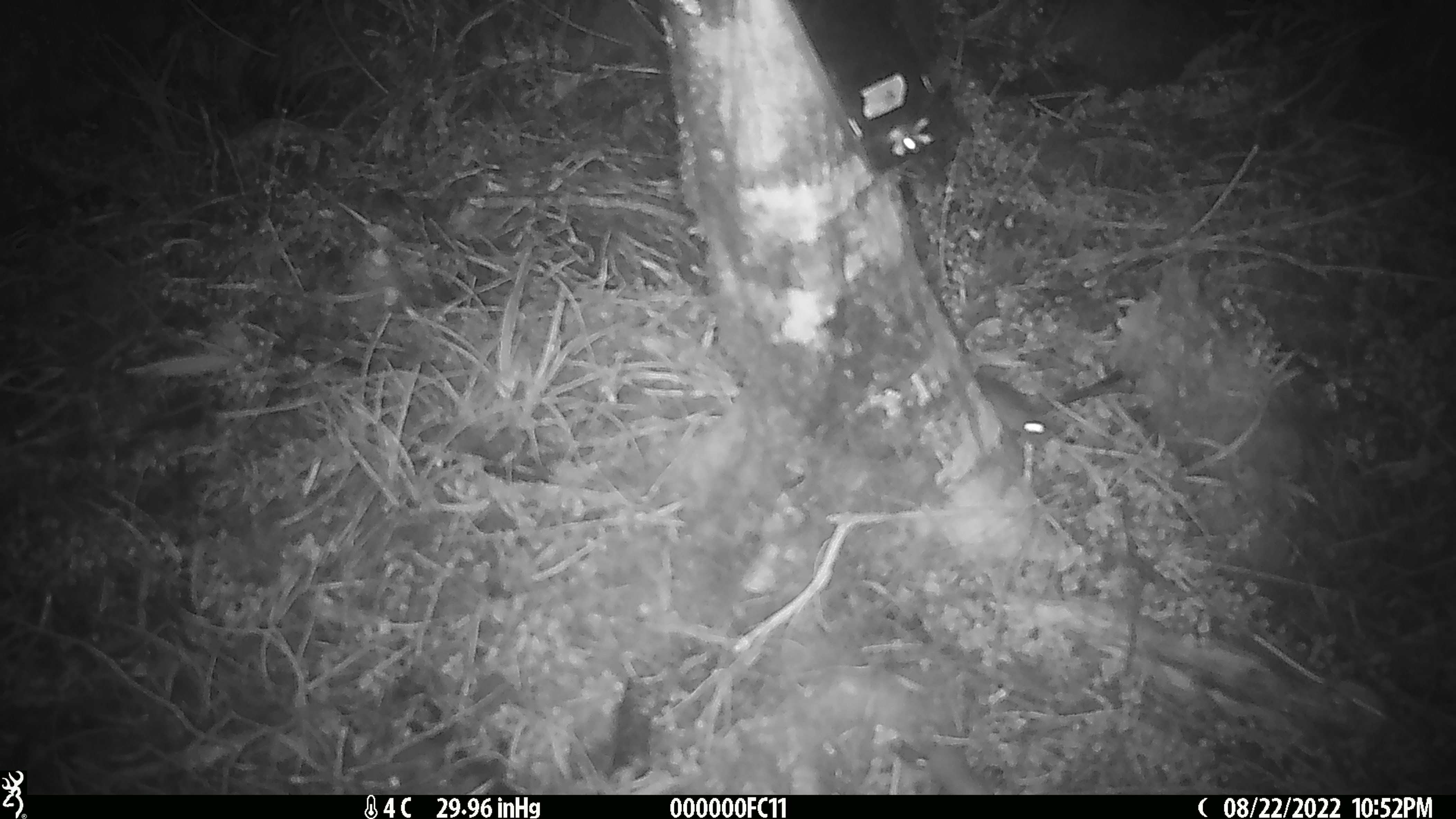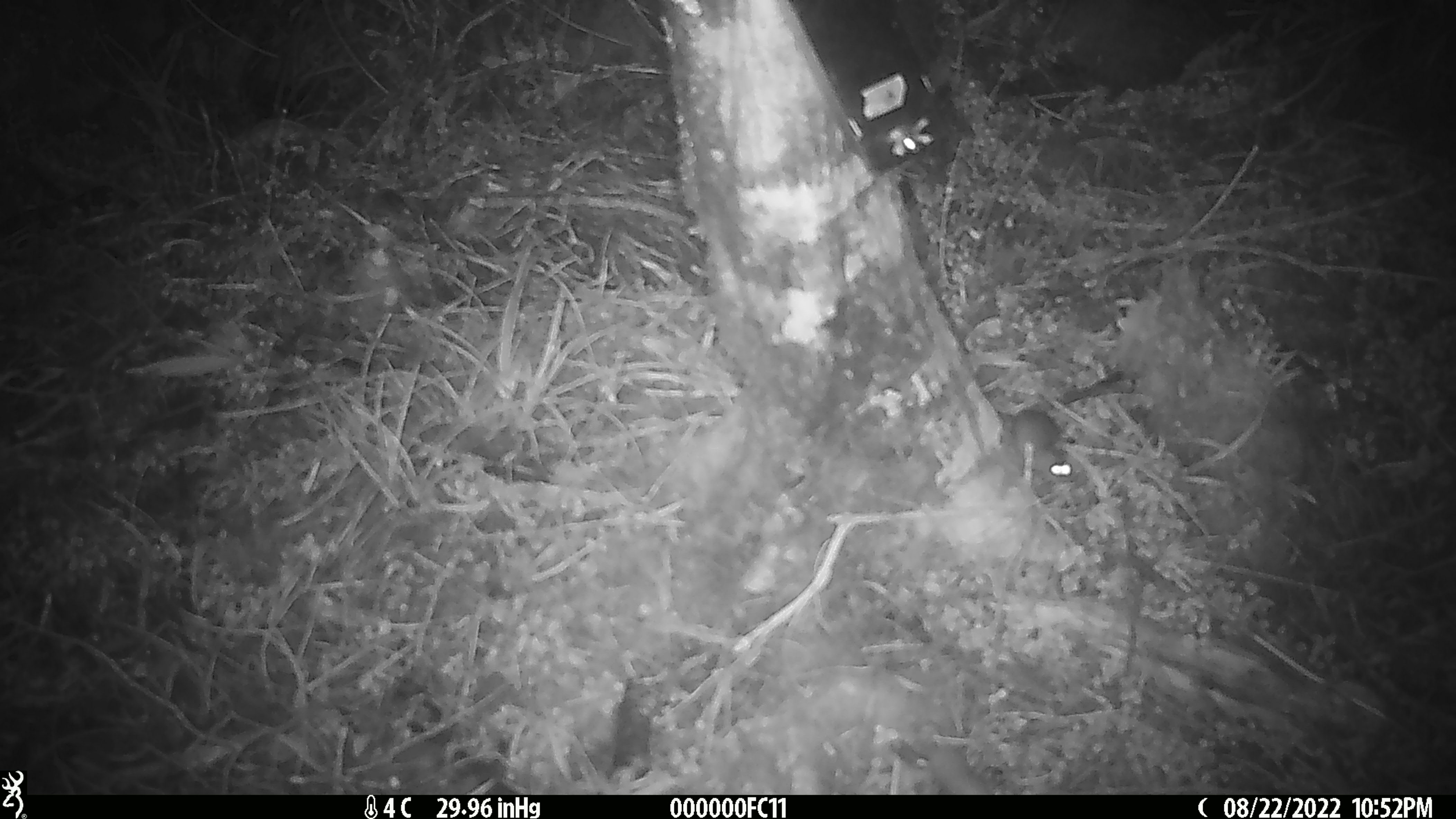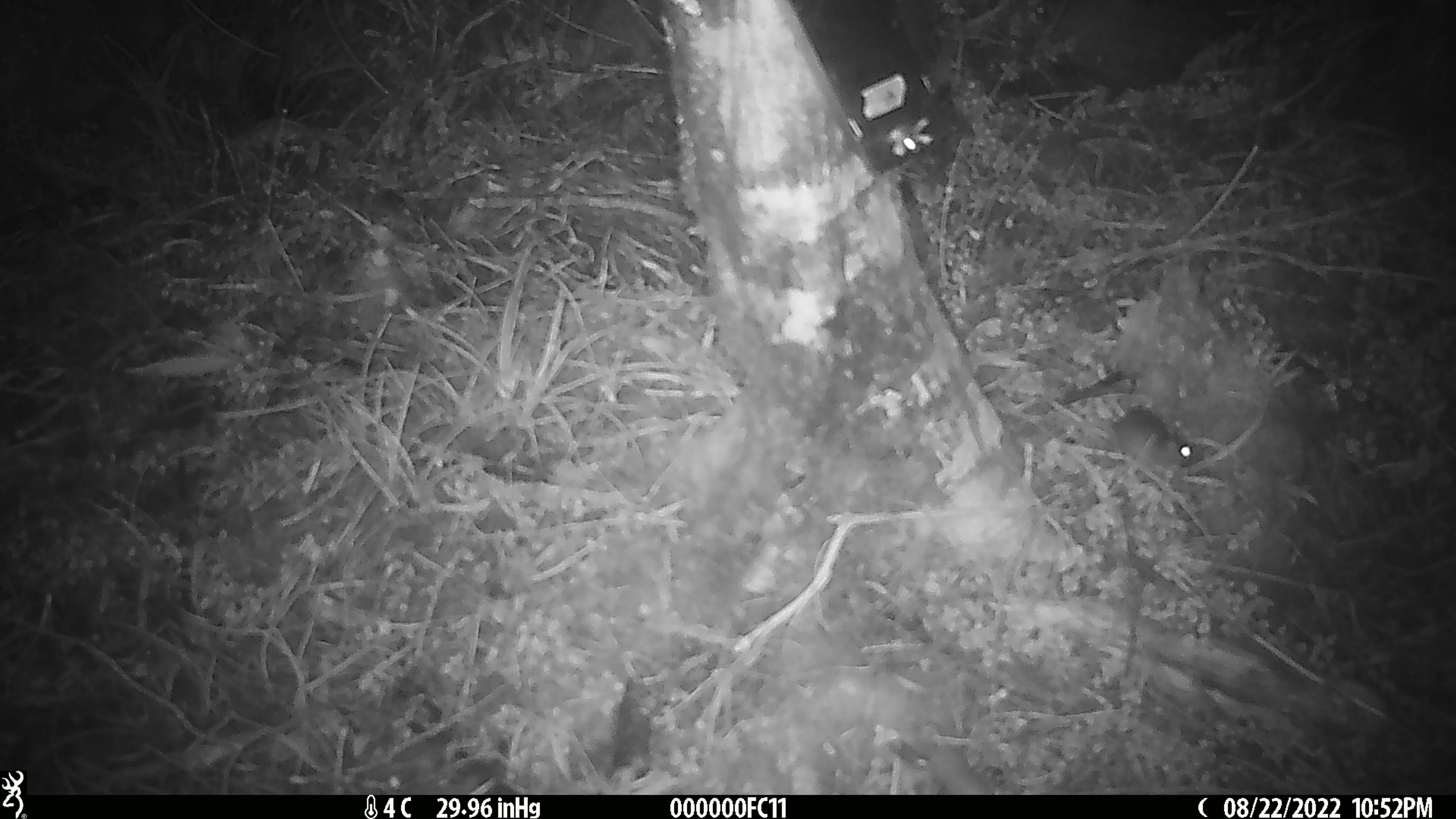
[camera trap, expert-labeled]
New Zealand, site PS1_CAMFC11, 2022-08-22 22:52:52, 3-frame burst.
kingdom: Animalia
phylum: Chordata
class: Mammalia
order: Rodentia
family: Muridae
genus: Mus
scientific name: Mus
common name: mouse